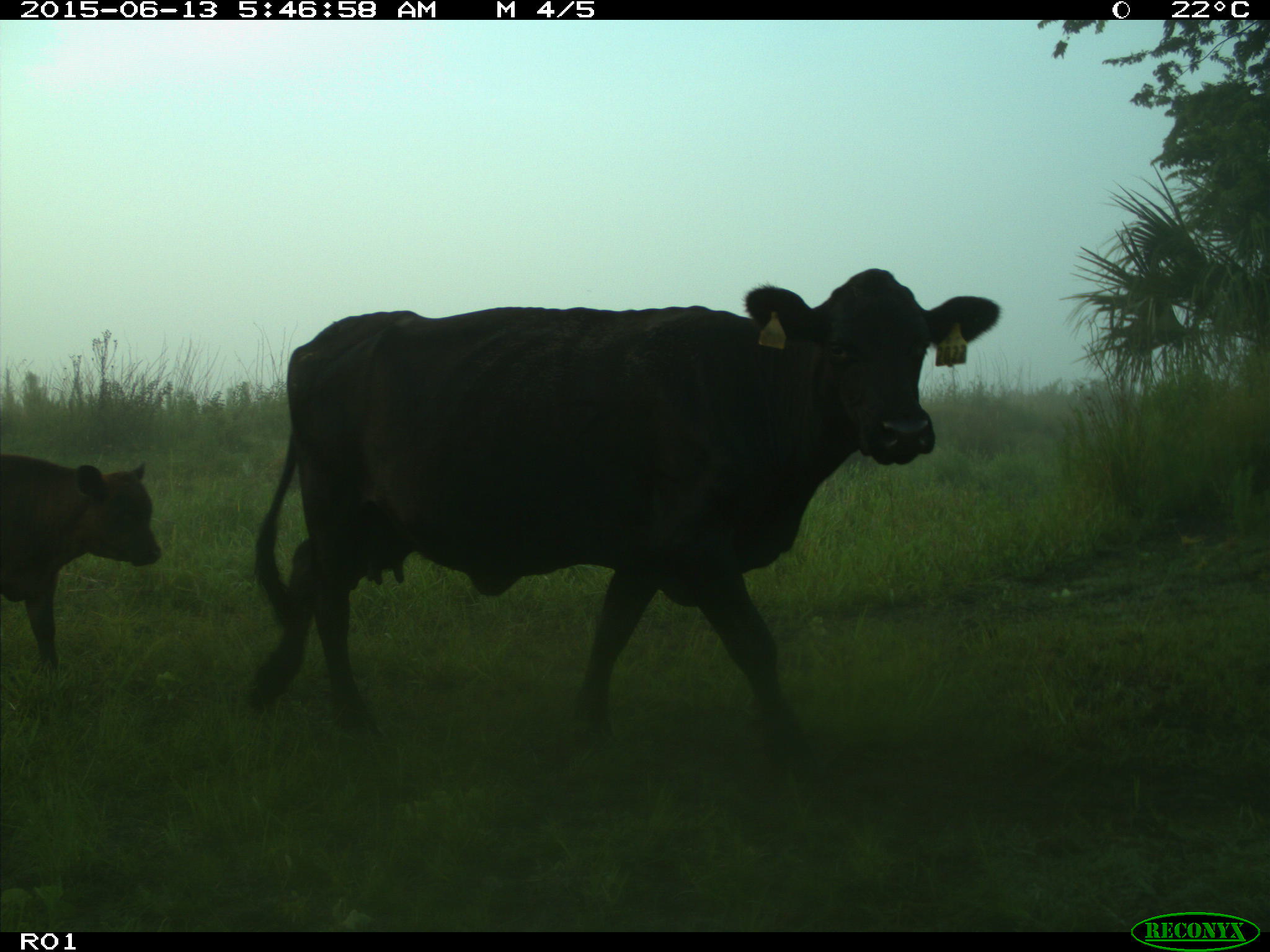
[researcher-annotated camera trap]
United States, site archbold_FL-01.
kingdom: Animalia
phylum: Chordata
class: Mammalia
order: Artiodactyla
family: Bovidae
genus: Bos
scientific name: Bos taurus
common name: domestic cow